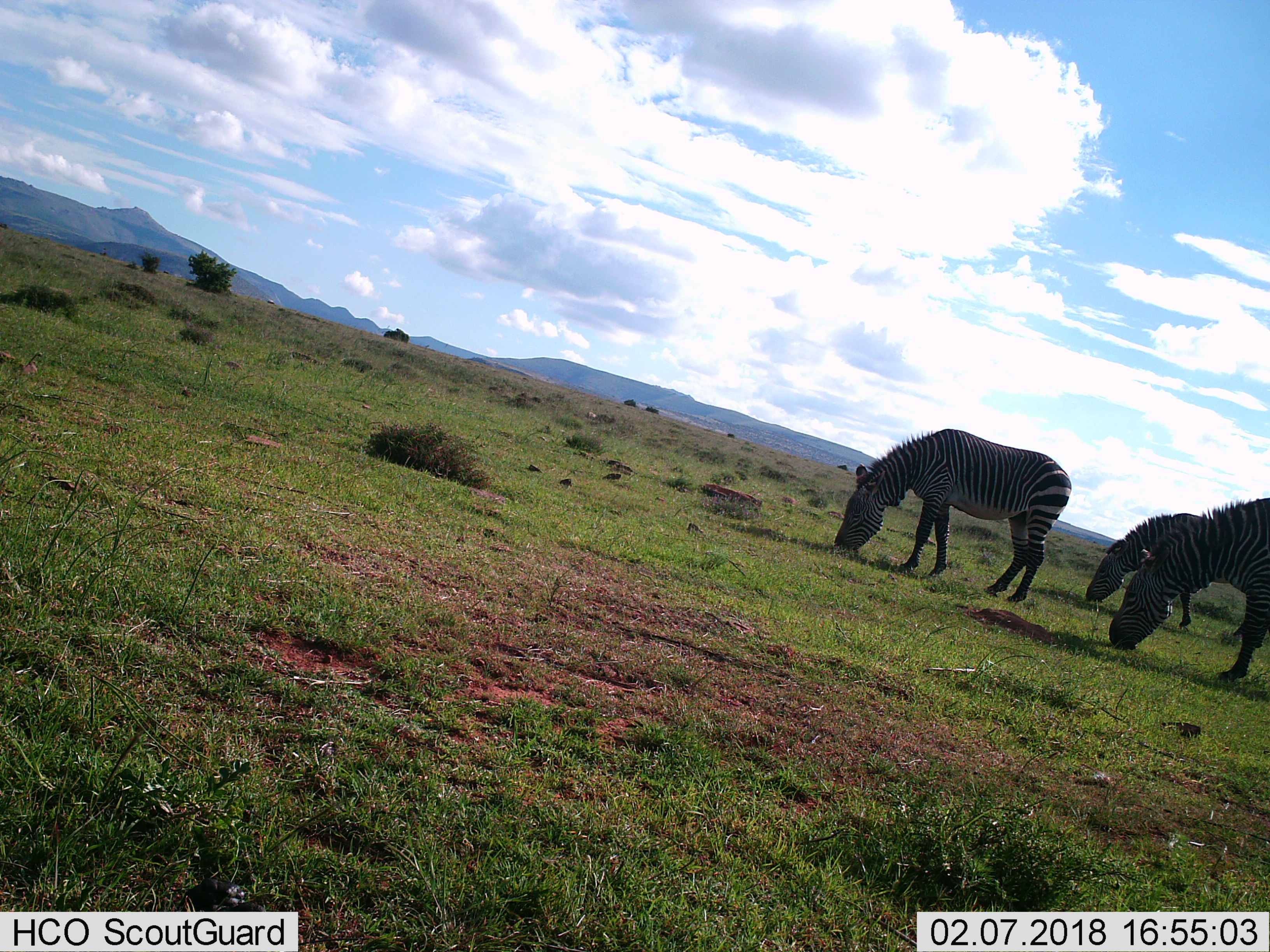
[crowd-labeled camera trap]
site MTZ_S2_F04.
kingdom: Animalia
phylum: Chordata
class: Mammalia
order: Perissodactyla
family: Equidae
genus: Equus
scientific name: Equus zebra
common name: mountain zebra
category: zebramountain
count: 3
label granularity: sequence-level